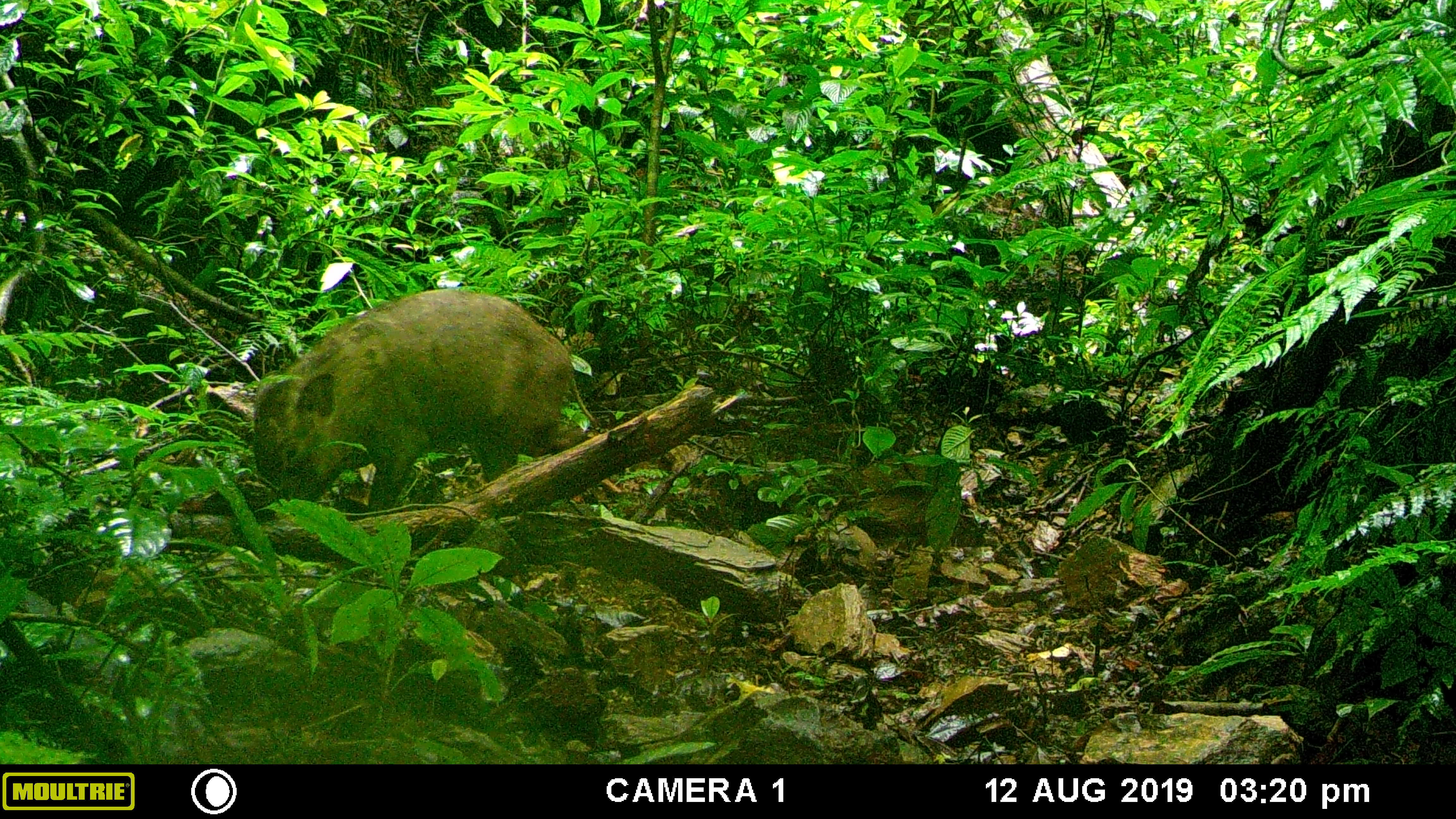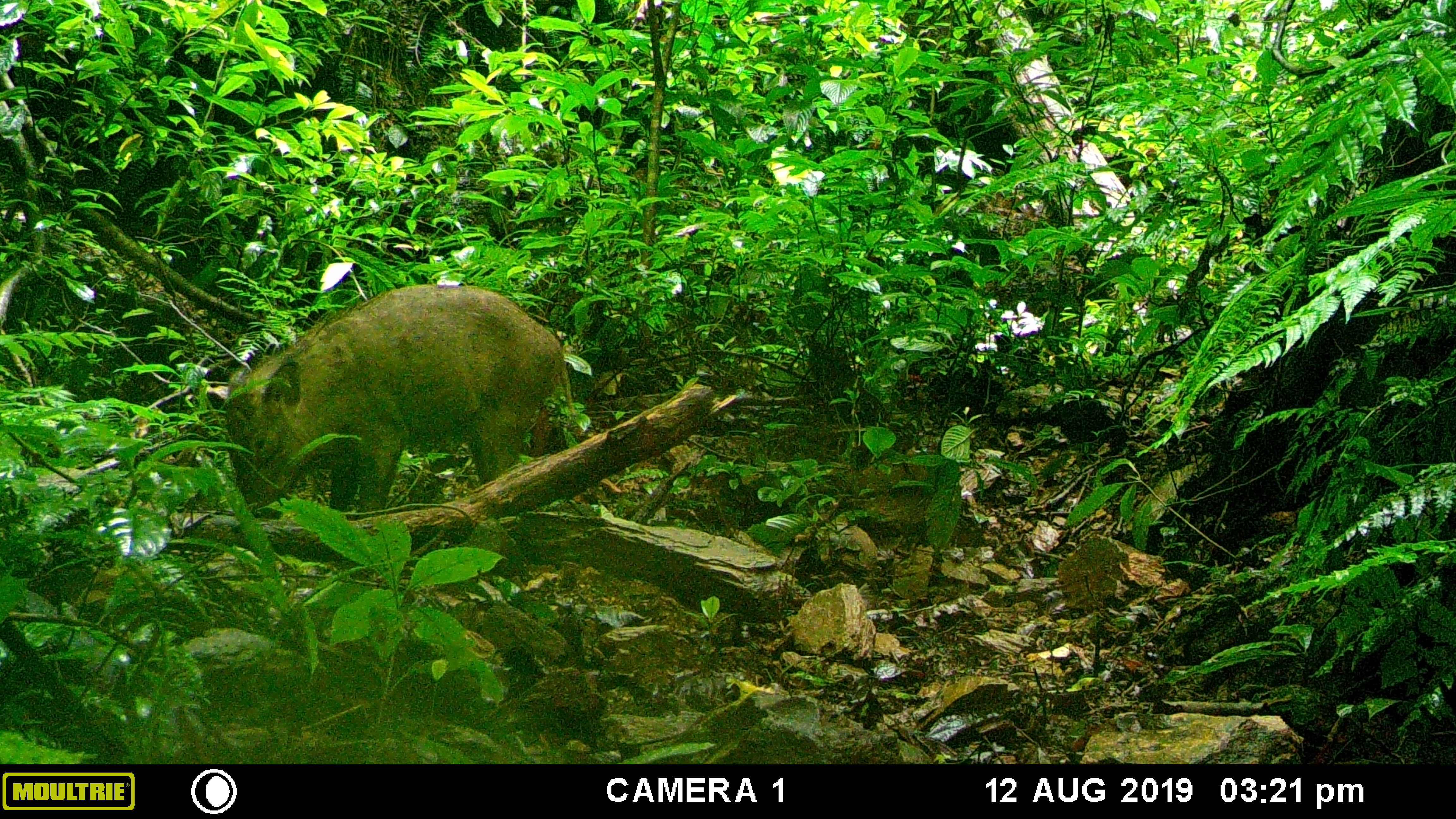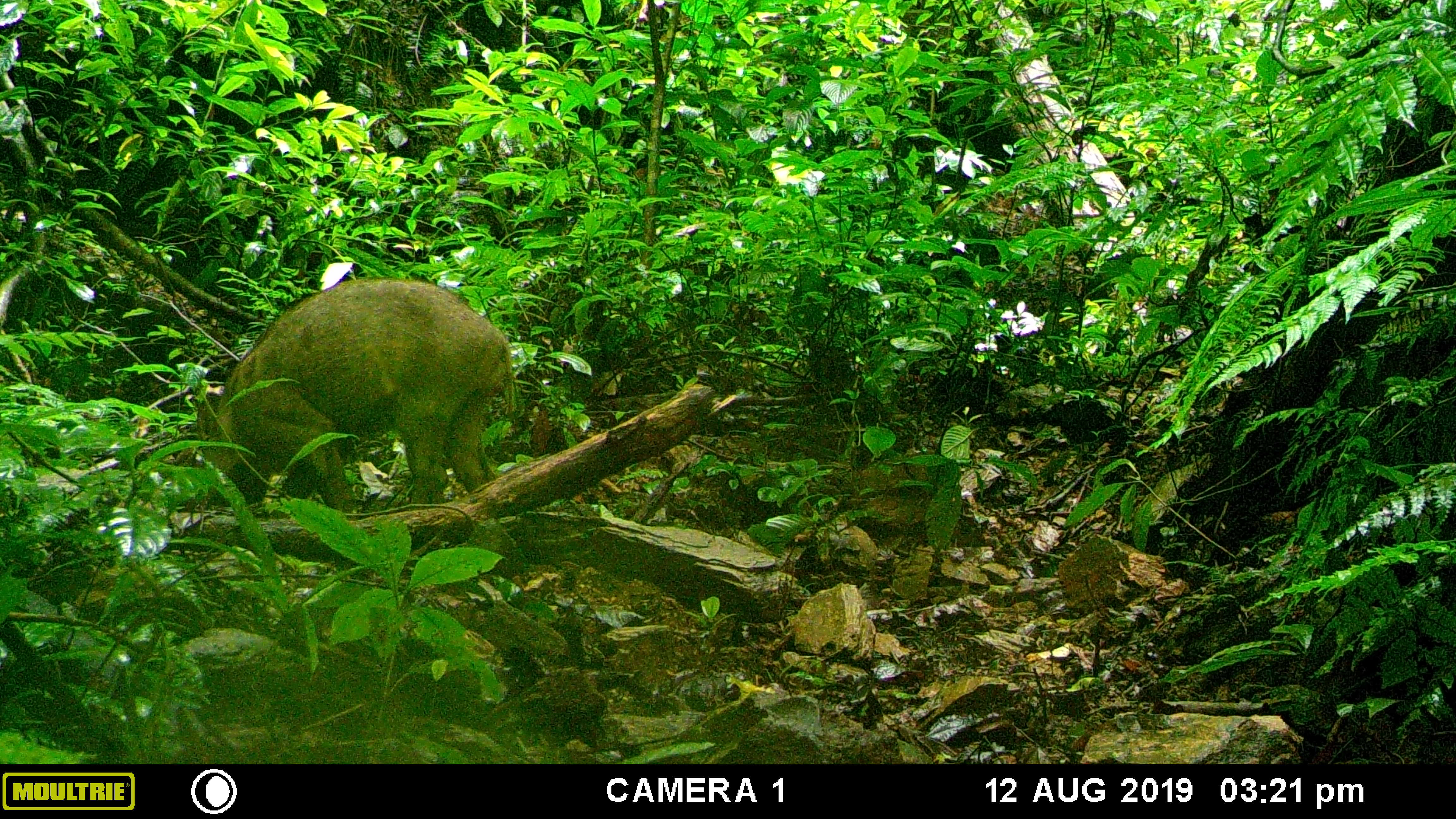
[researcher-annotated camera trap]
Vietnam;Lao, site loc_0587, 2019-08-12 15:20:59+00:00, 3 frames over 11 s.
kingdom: Animalia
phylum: Chordata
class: Mammalia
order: Artiodactyla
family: Suidae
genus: Sus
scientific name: Sus scrofa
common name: eurasian wild pig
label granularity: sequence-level